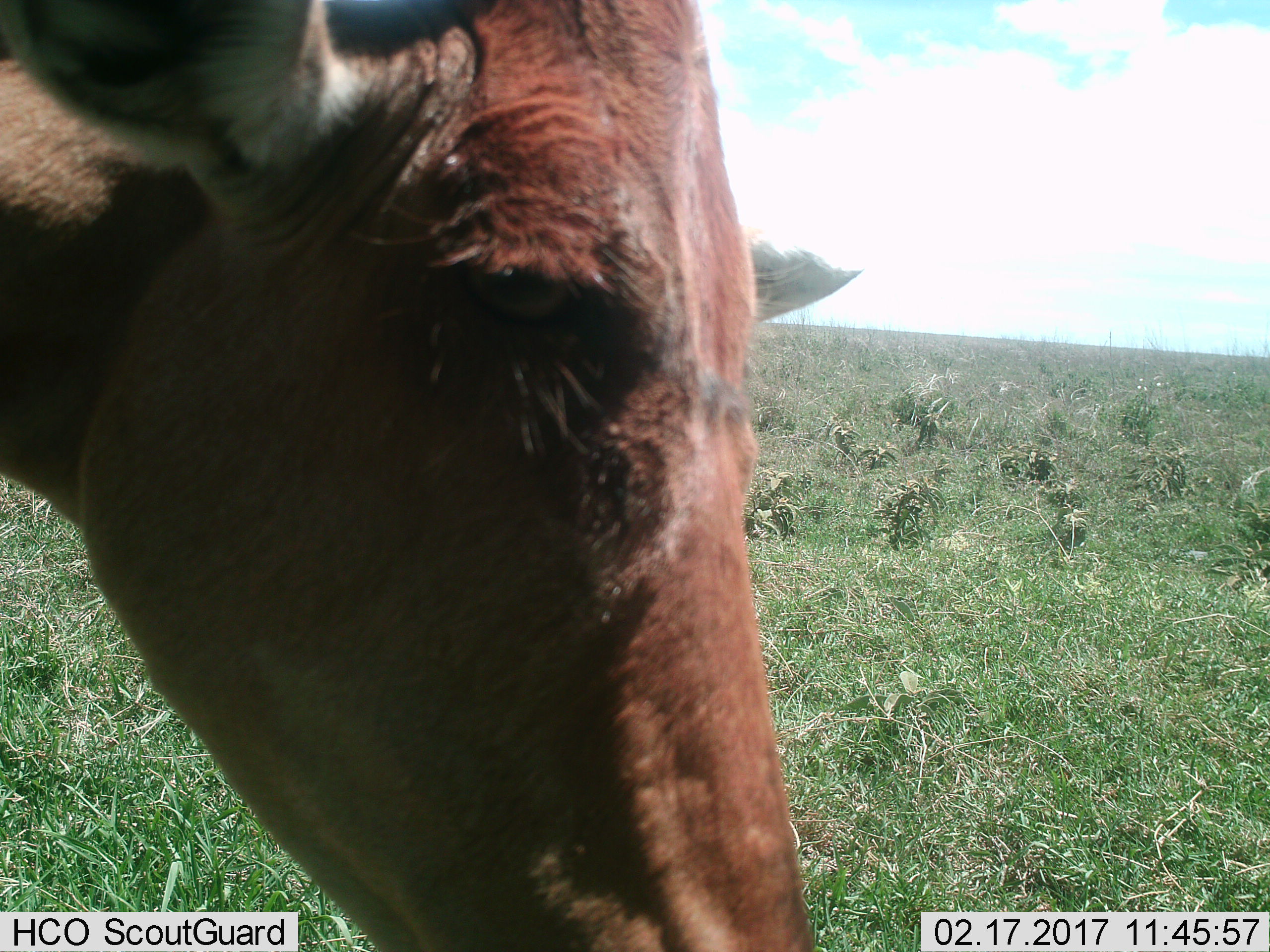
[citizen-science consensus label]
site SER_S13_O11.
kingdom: Animalia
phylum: Chordata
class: Mammalia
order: Artiodactyla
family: Bovidae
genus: Alcelaphus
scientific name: Alcelaphus buselaphus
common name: hartebeest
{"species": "hartebeest (Alcelaphus buselaphus)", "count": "1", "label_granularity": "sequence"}